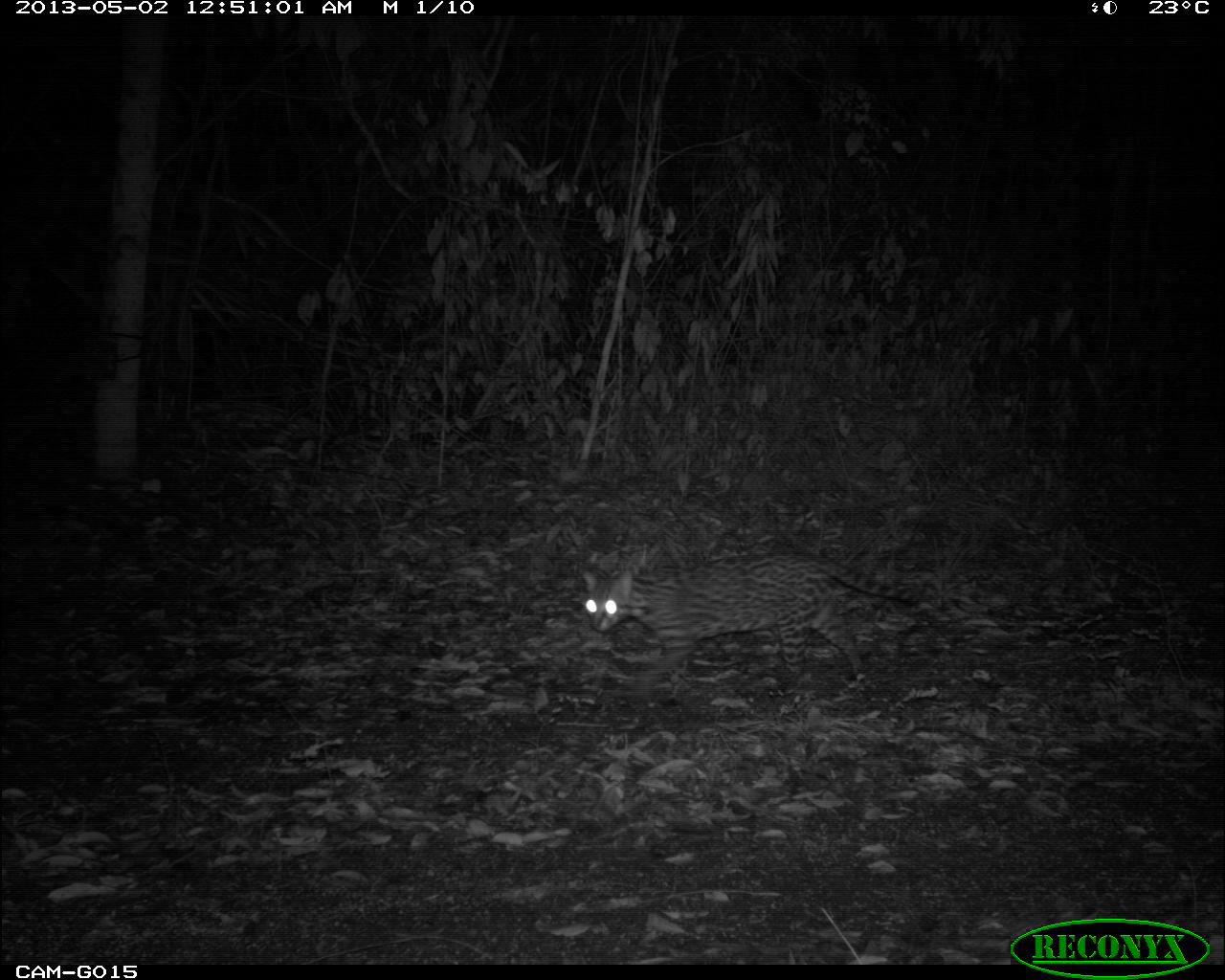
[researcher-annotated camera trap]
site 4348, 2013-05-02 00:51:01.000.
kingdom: Animalia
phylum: Chordata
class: Mammalia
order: Carnivora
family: Felidae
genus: Leopardus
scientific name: Leopardus pardalis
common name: ocelot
Leopardus pardalis (ocelot), count 1.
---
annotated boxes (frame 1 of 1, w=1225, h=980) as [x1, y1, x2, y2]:
leopardus pardalis: [579, 548, 949, 705]